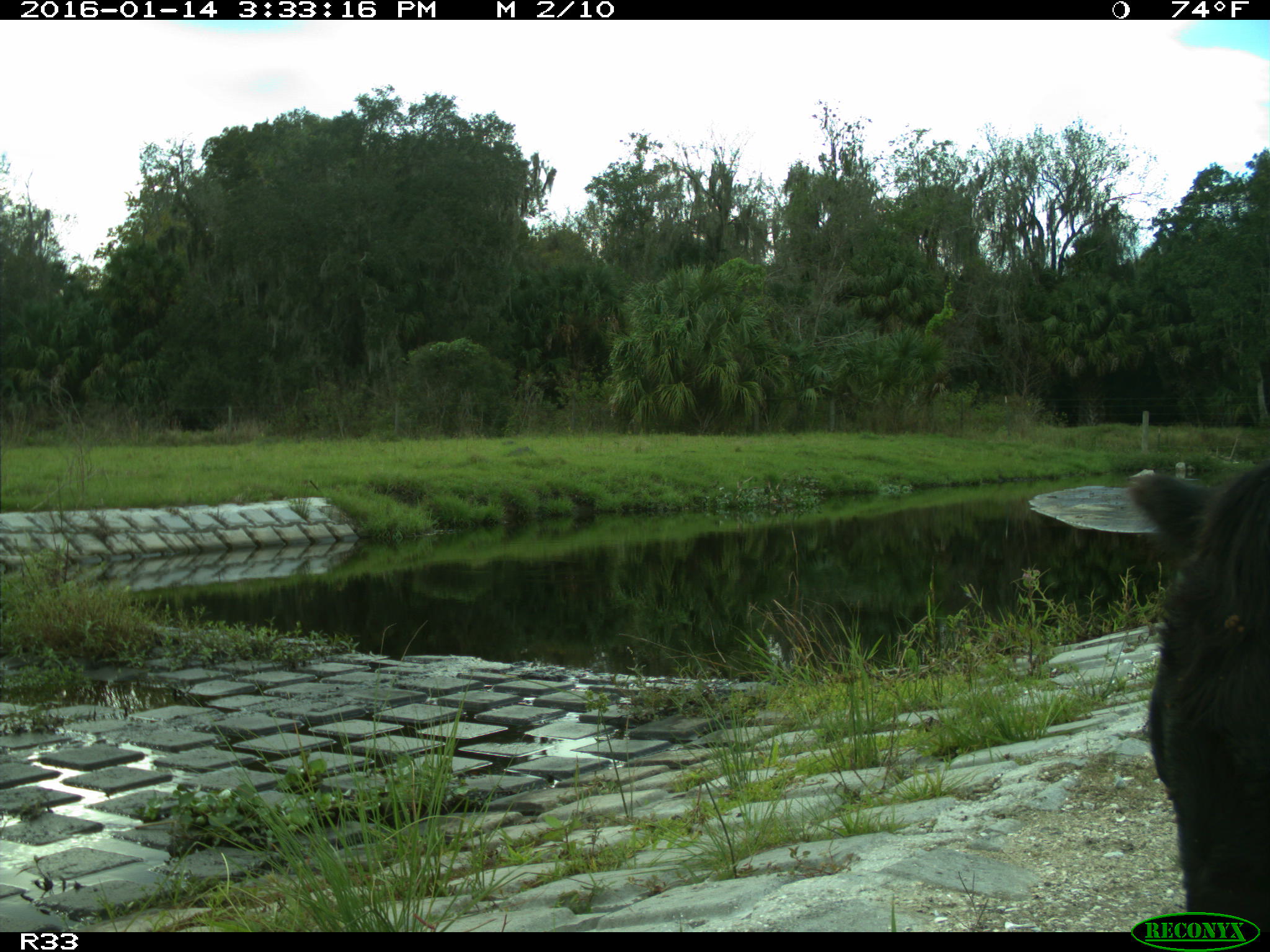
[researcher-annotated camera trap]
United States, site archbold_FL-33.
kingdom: Animalia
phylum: Chordata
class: Mammalia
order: Artiodactyla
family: Bovidae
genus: Bos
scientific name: Bos taurus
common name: domestic cow